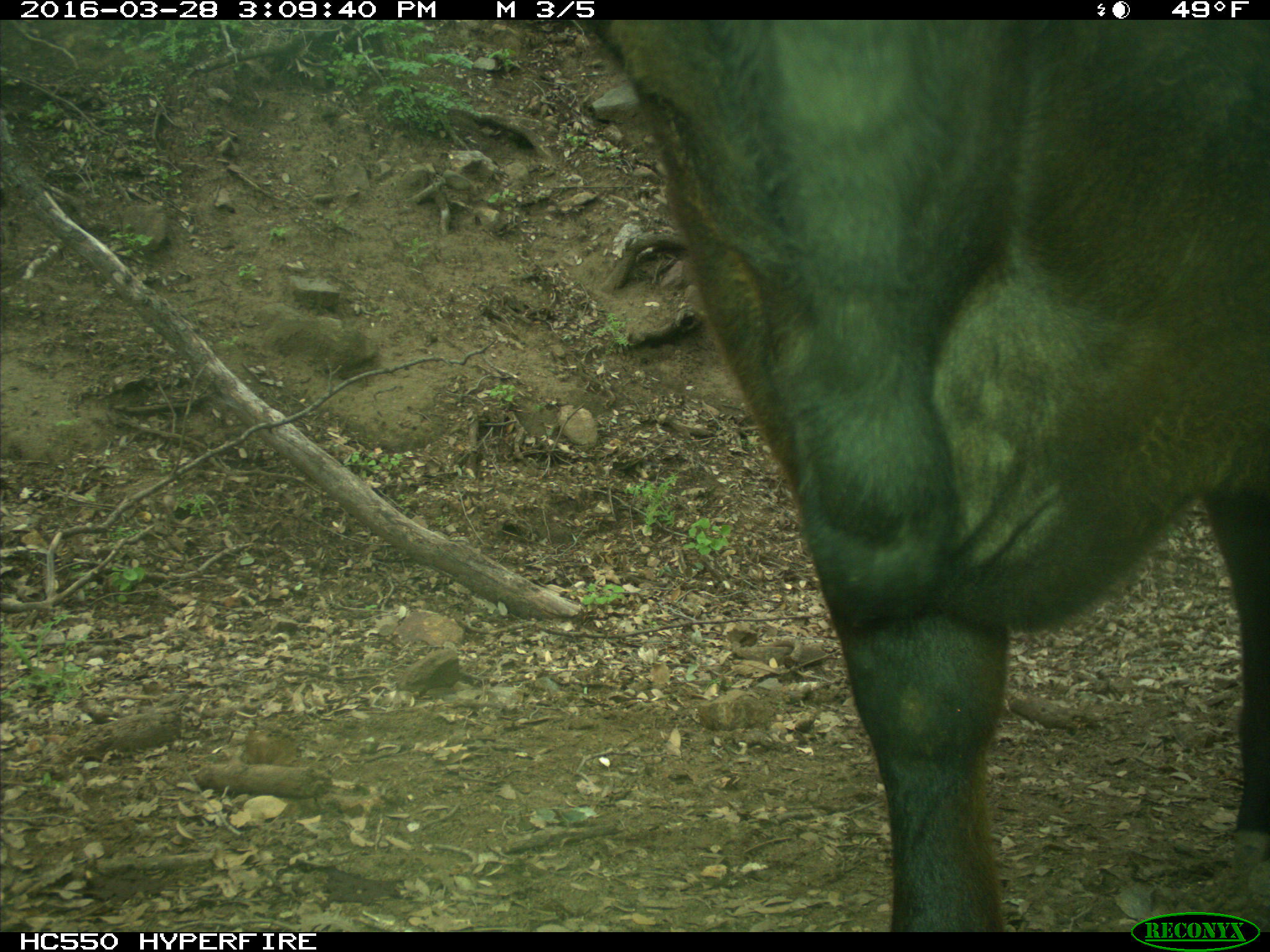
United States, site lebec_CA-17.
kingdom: Animalia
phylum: Chordata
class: Mammalia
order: Artiodactyla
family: Bovidae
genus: Bos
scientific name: Bos taurus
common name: domestic cow